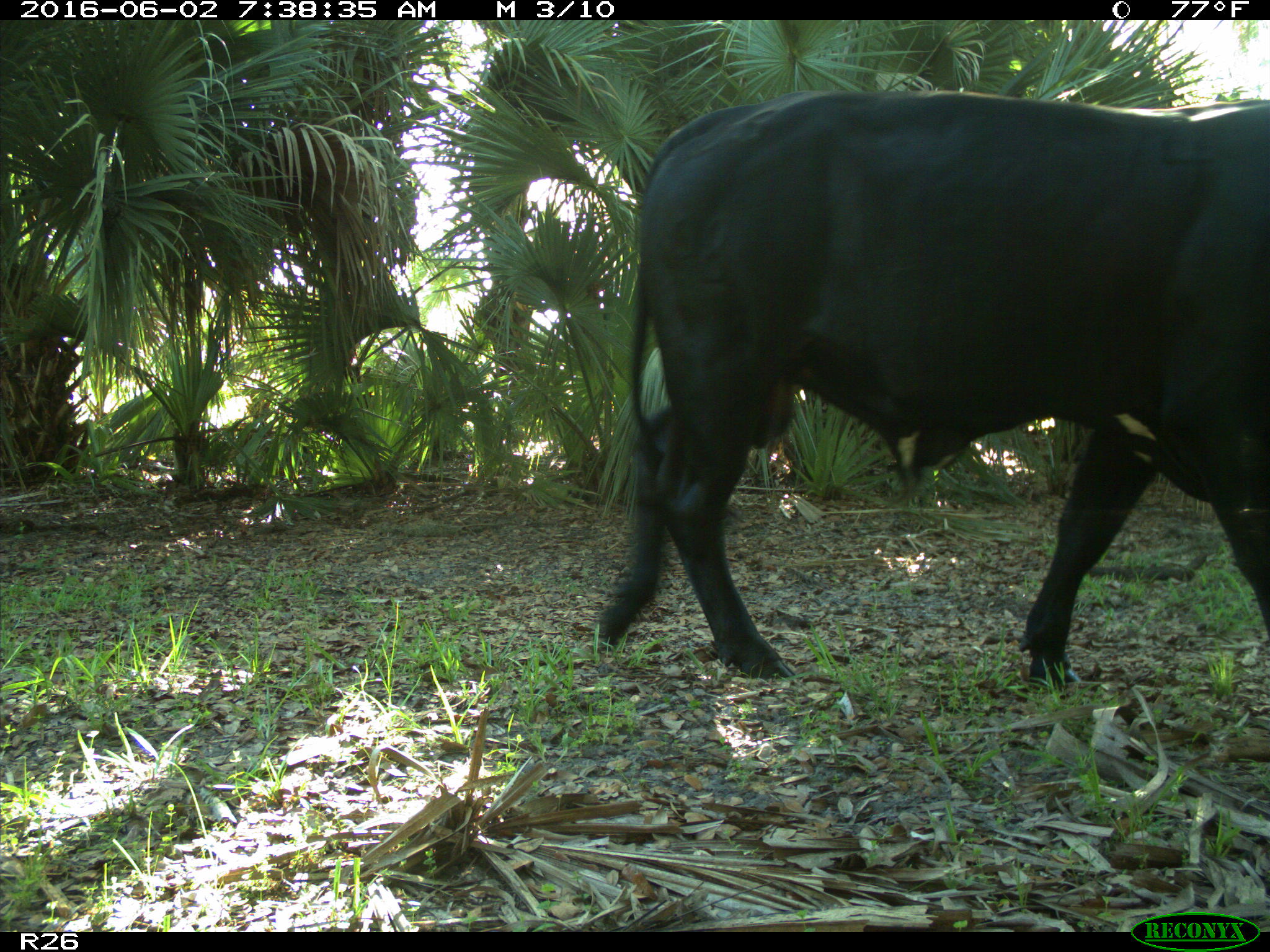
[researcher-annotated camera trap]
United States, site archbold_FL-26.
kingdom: Animalia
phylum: Chordata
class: Mammalia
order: Artiodactyla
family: Bovidae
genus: Bos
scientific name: Bos taurus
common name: domestic cow